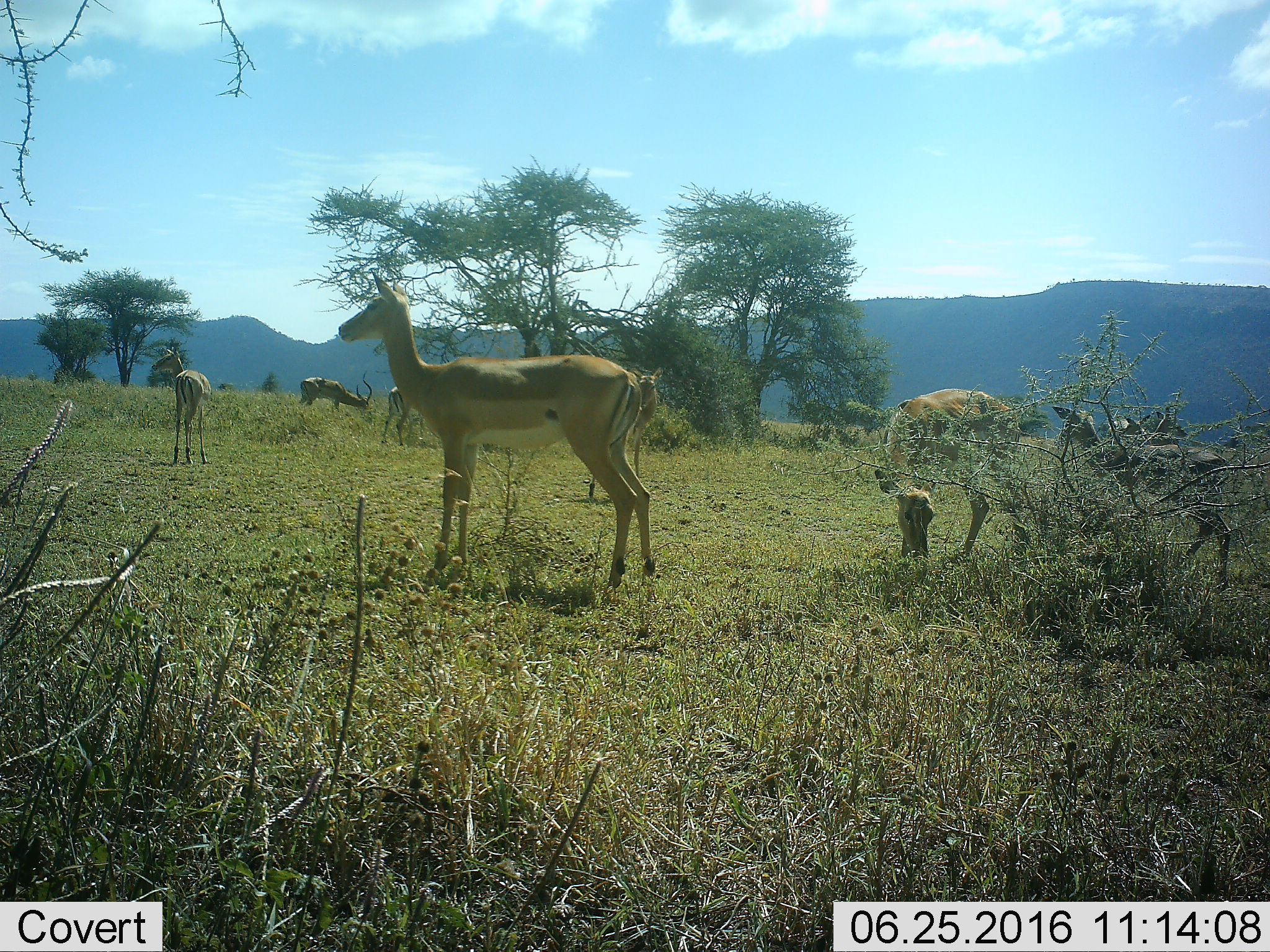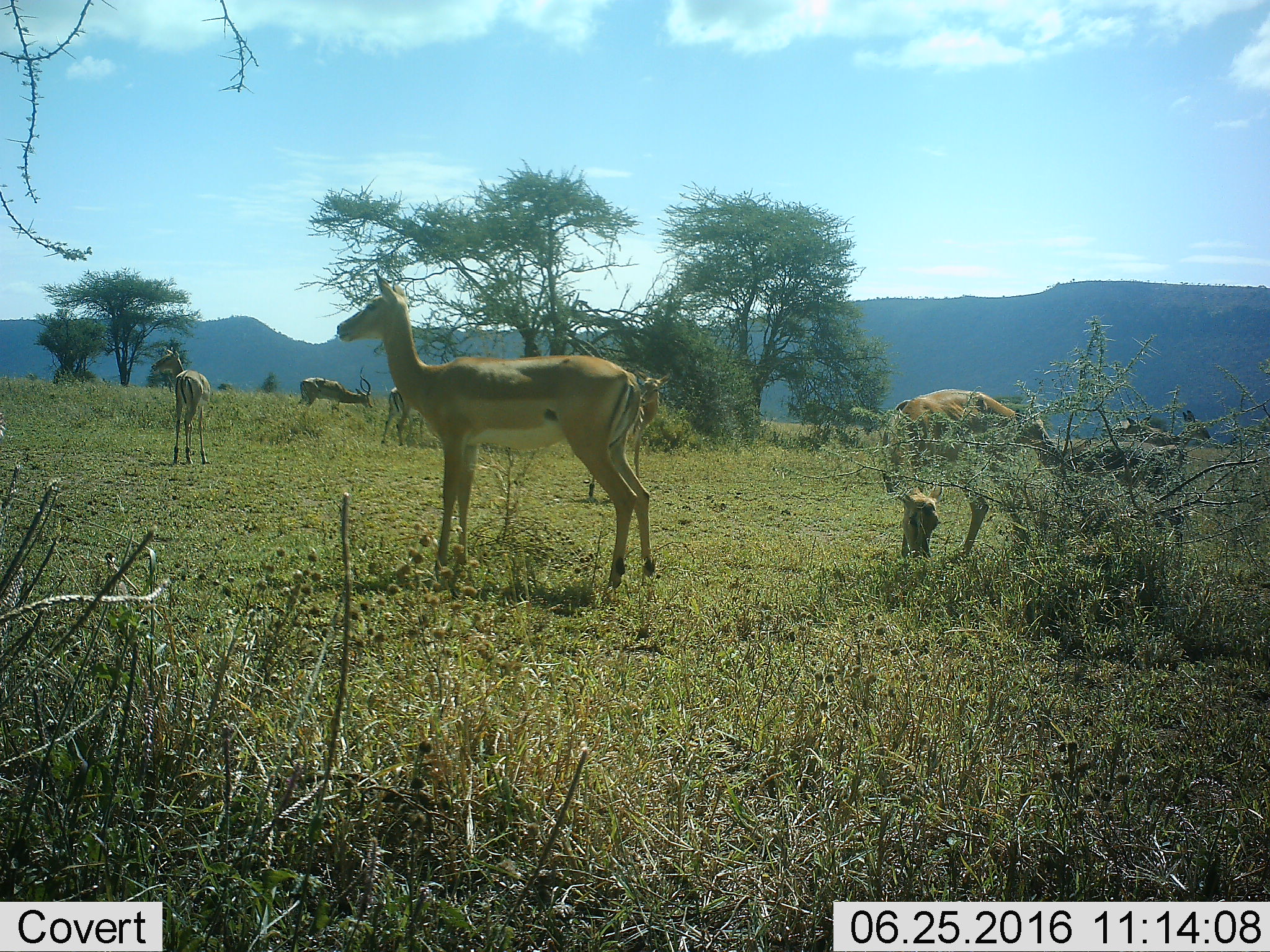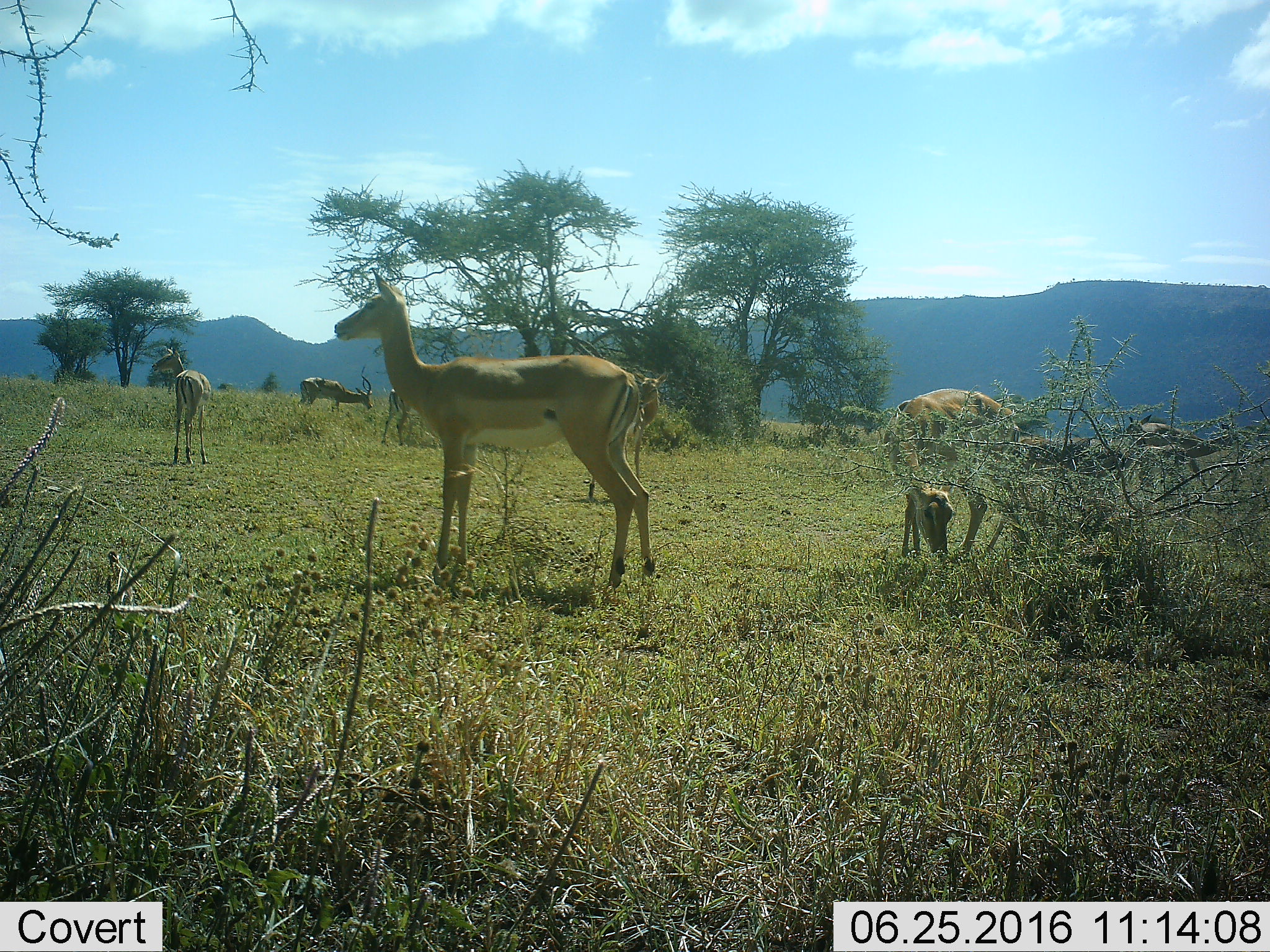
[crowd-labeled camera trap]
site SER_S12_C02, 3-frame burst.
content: unidentified animal